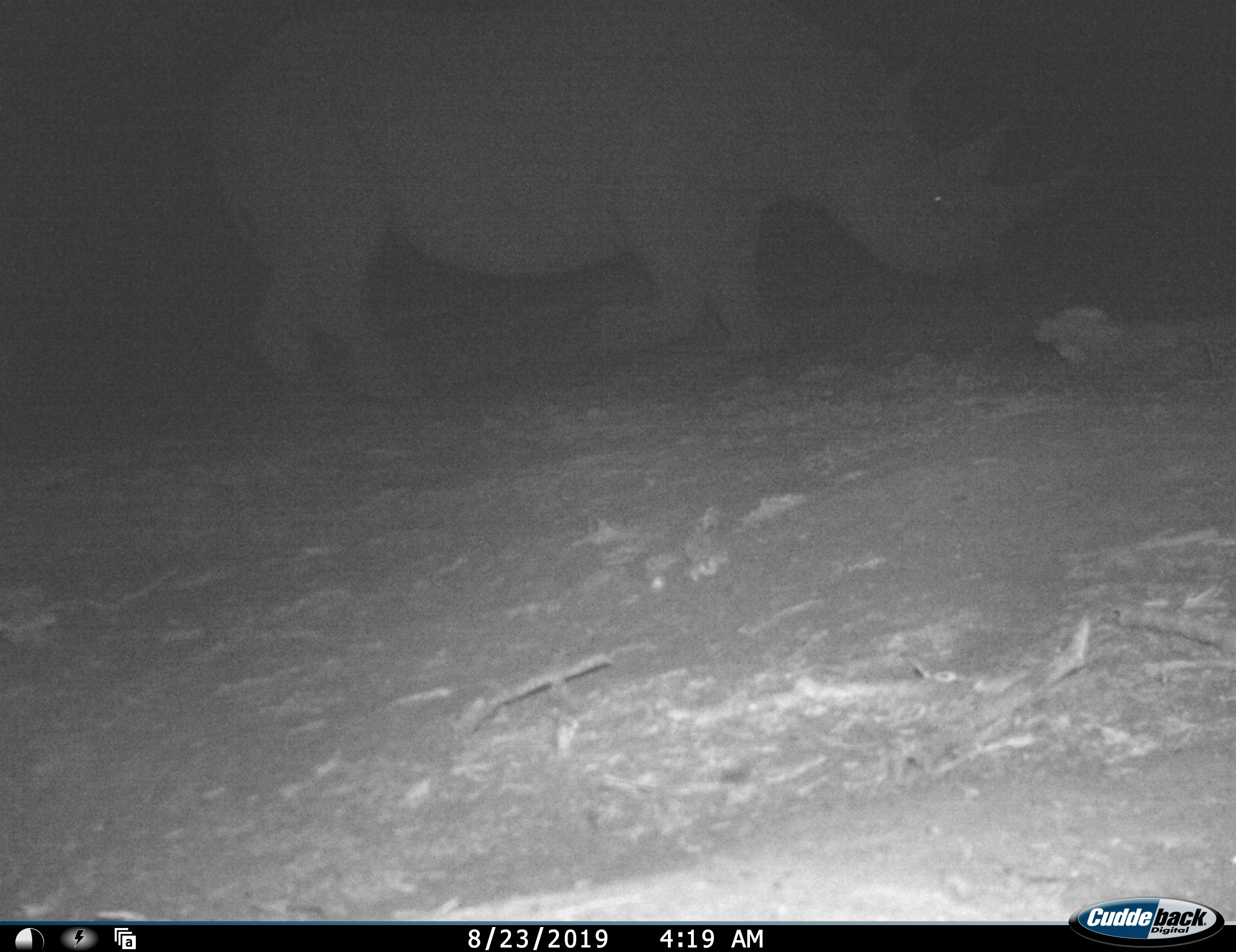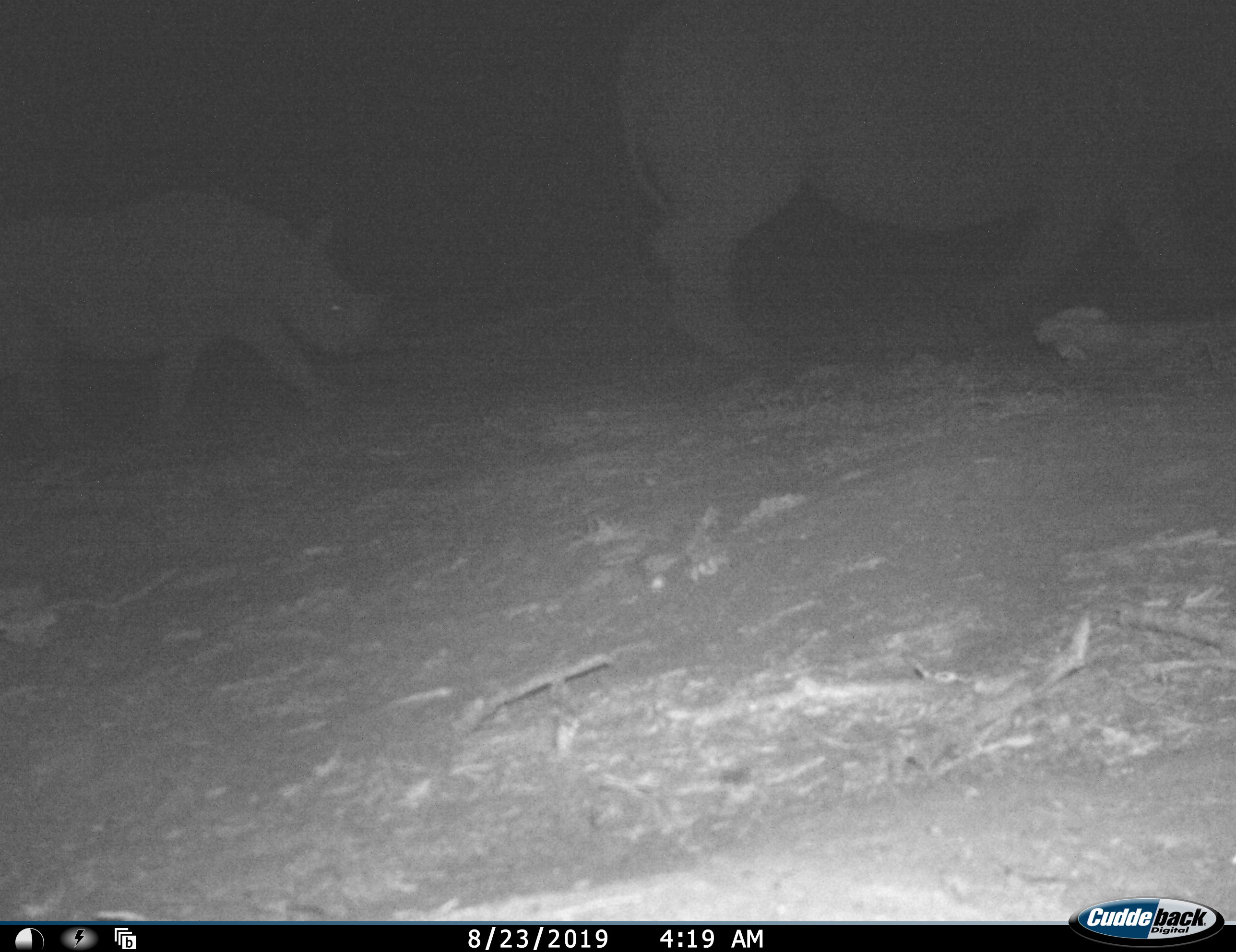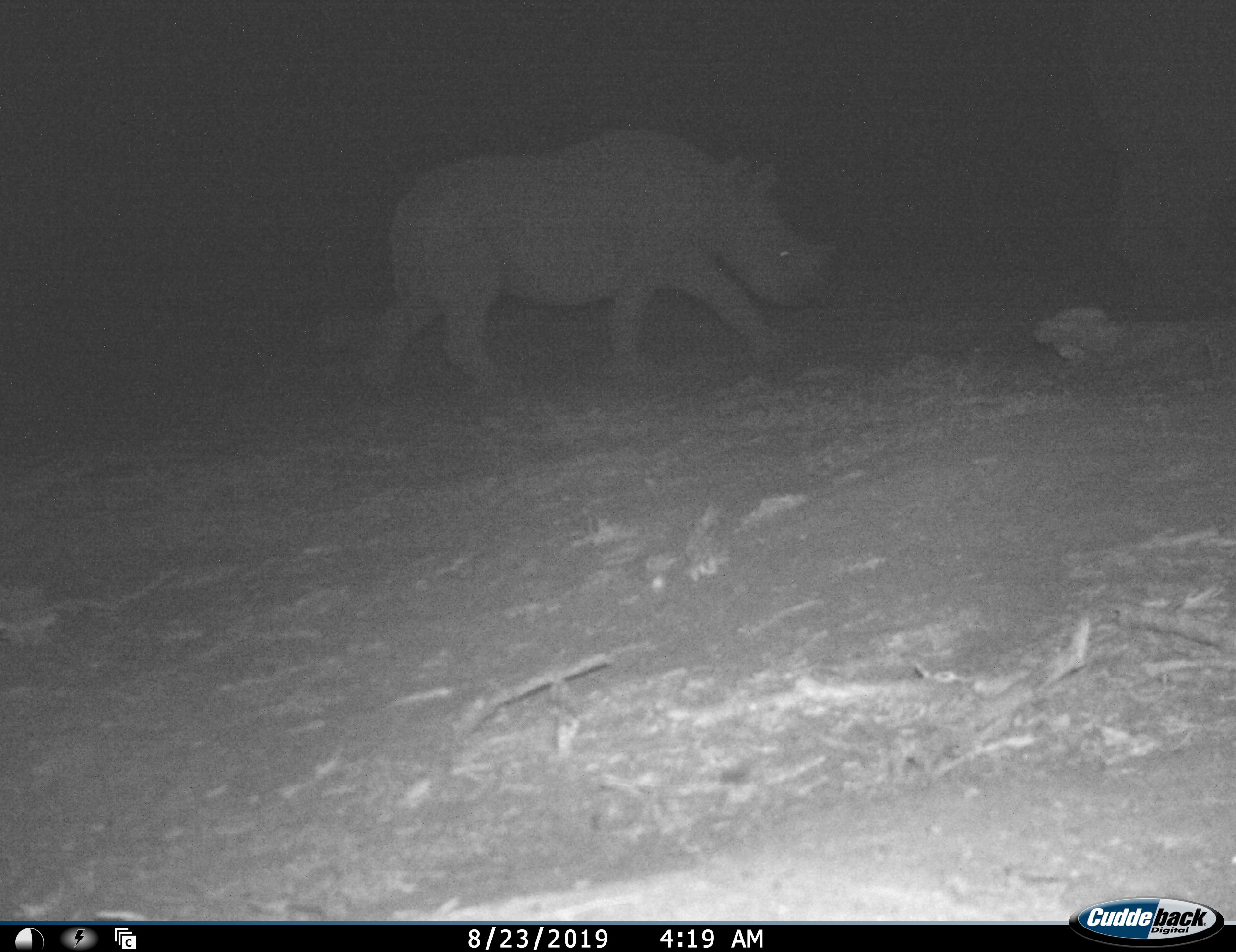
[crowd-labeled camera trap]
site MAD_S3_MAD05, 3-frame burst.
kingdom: Animalia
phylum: Chordata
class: Mammalia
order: Perissodactyla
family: Rhinocerotidae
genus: Diceros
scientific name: Diceros bicornis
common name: black rhinoceros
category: rhinocerosblack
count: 2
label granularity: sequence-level